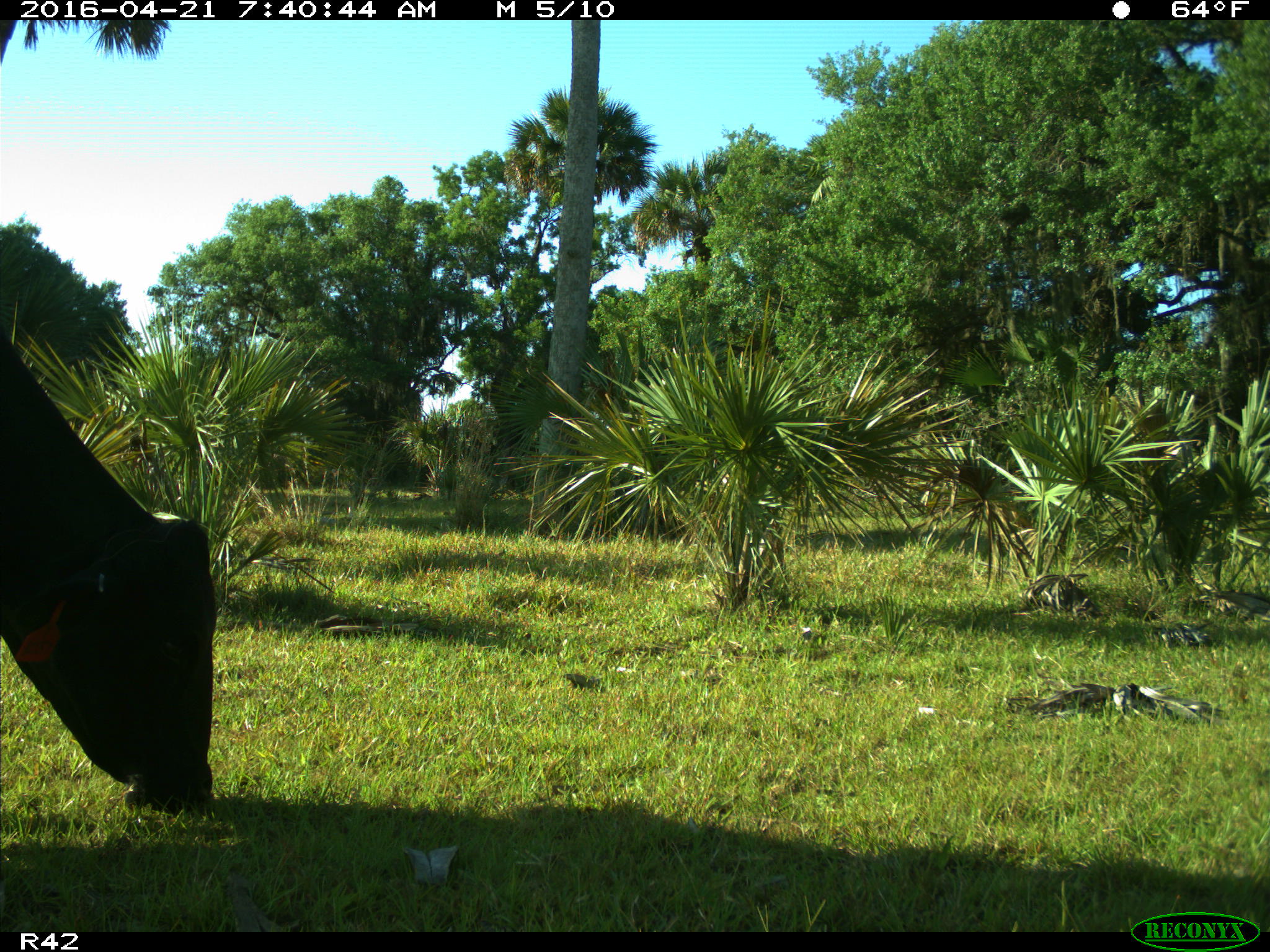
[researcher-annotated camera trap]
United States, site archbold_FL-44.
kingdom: Animalia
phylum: Chordata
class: Mammalia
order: Artiodactyla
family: Bovidae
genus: Bos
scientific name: Bos taurus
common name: domestic cow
Bos taurus (domestic cow).